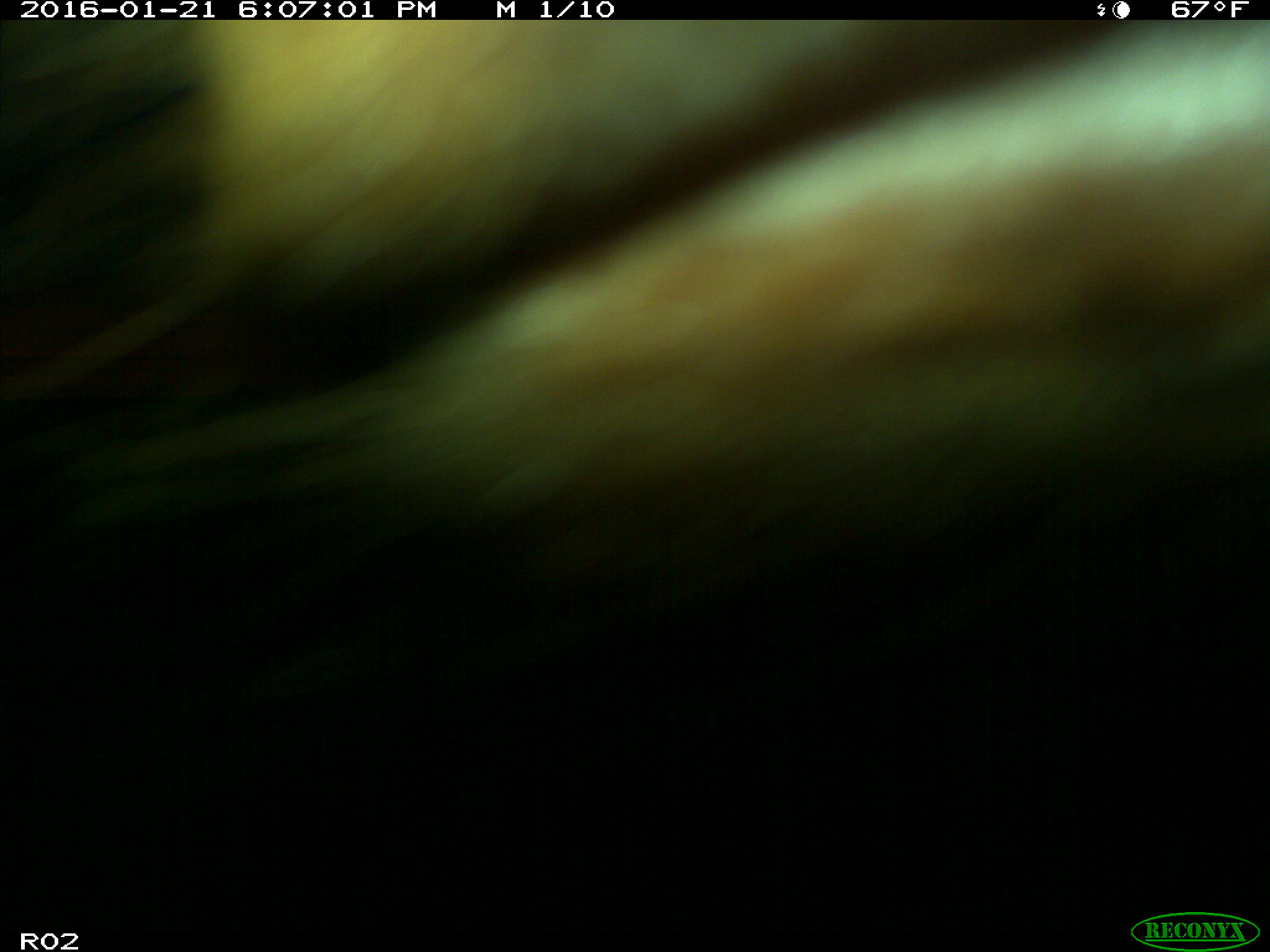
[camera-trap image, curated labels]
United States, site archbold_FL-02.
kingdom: Animalia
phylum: Chordata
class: Mammalia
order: Artiodactyla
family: Bovidae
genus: Bos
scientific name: Bos taurus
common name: domestic cow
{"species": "Bos taurus (domestic cow)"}